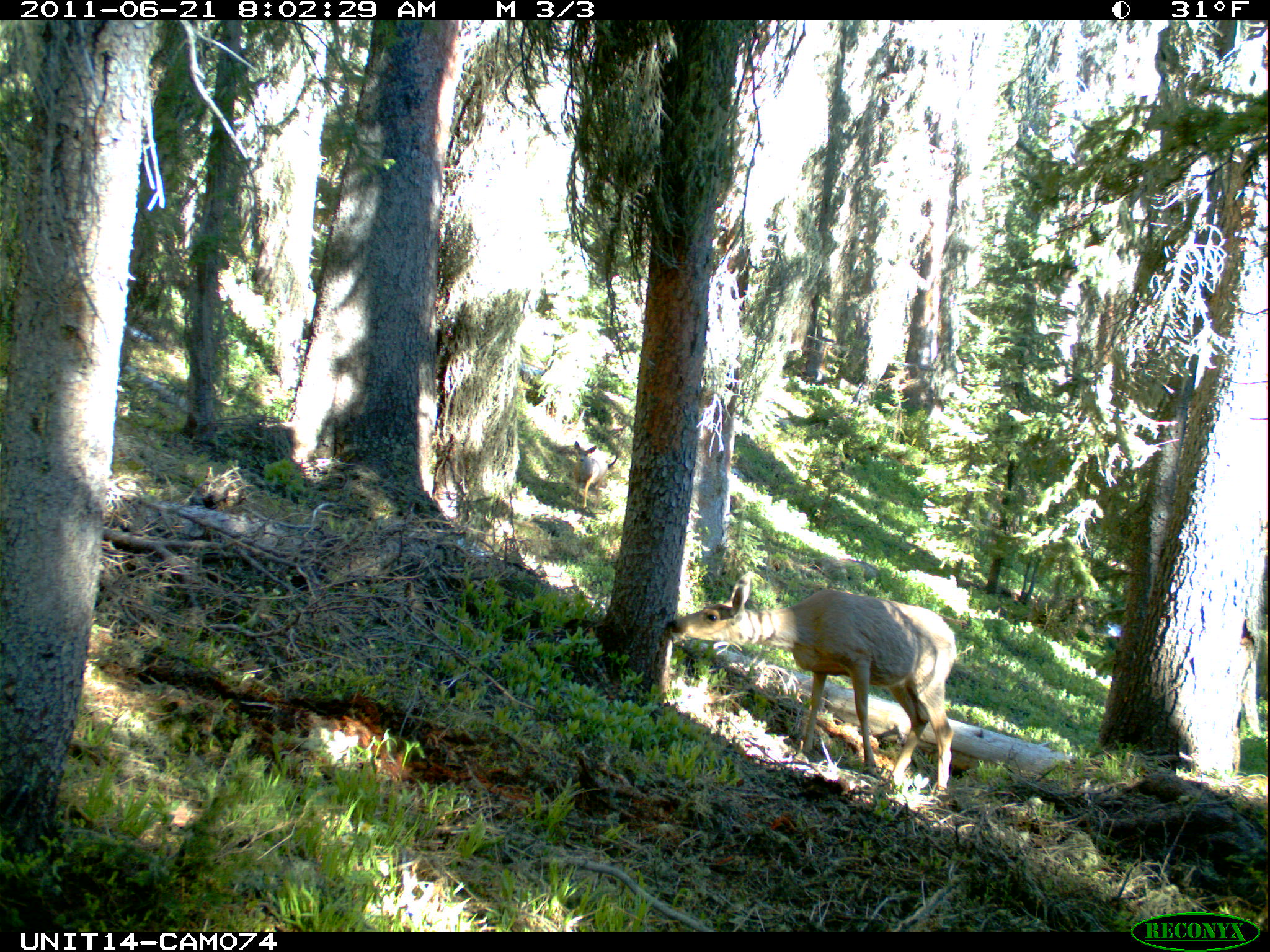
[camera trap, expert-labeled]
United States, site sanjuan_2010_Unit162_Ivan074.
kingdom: Animalia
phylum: Chordata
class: Mammalia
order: Artiodactyla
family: Cervidae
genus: Odocoileus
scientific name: Odocoileus hemionus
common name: mule deer